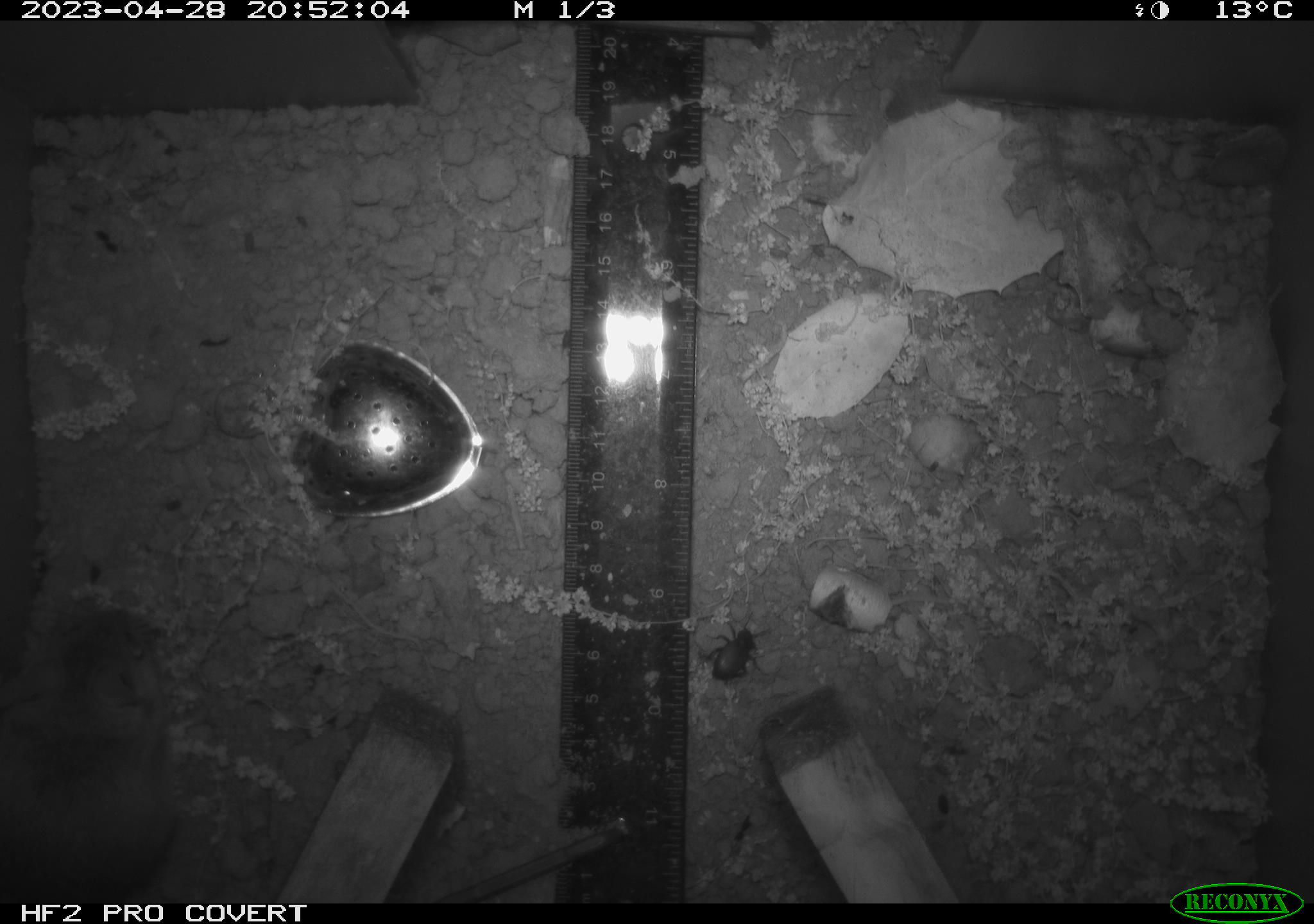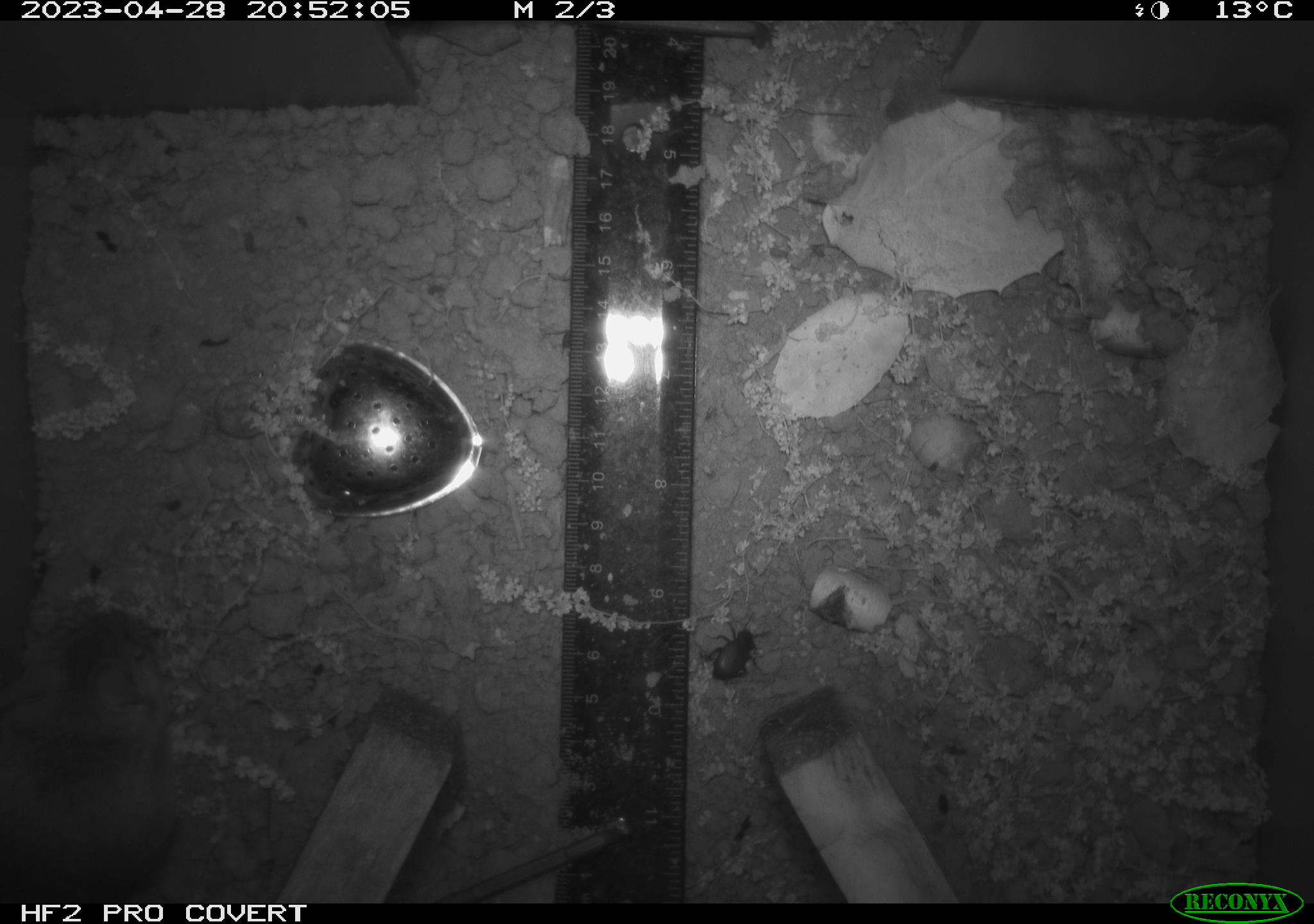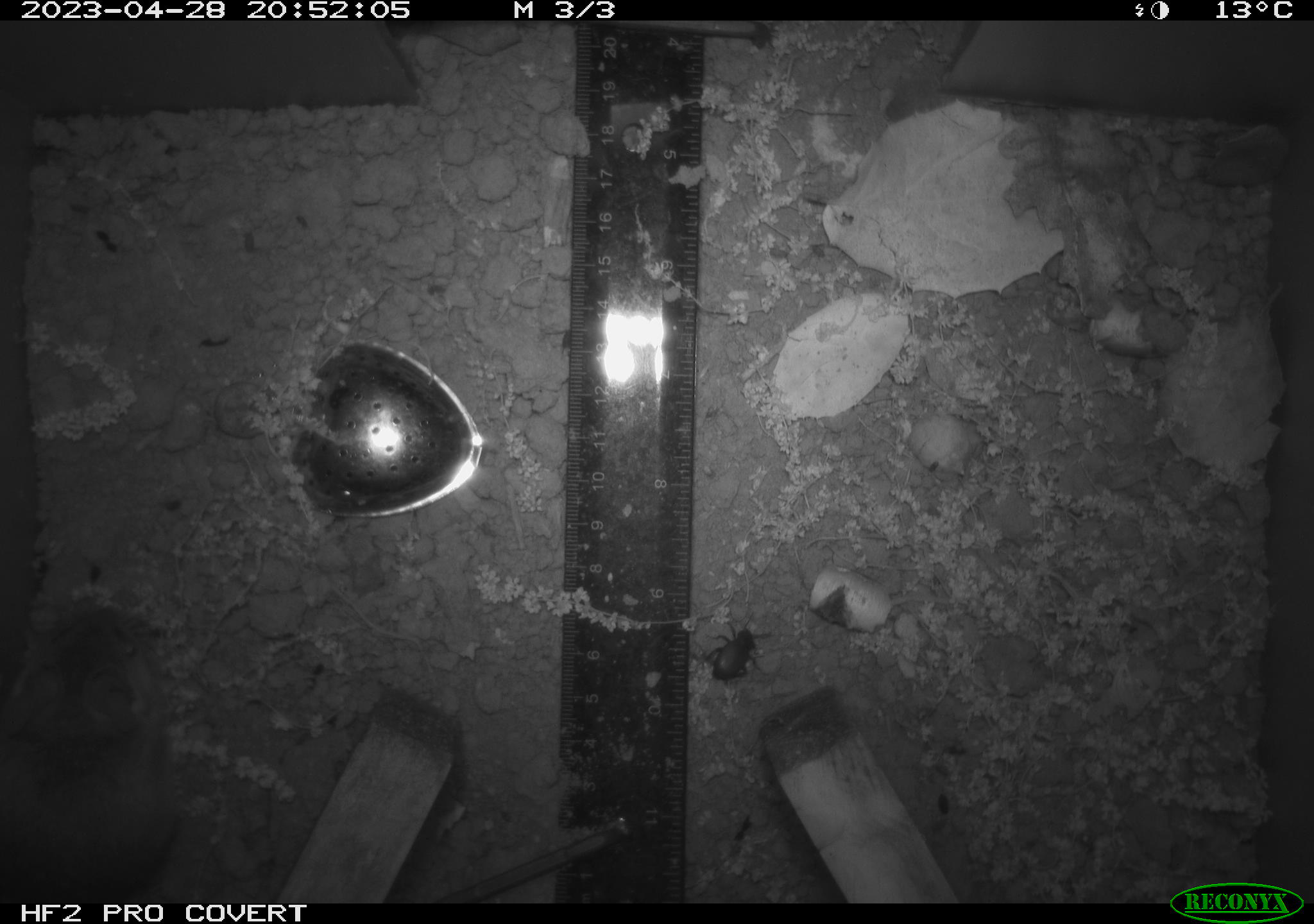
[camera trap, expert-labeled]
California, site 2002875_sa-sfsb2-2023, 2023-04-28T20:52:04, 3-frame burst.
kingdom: Animalia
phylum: Chordata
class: Mammalia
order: Rodentia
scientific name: Rodentia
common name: mouse species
Mouse species (Rodentia).